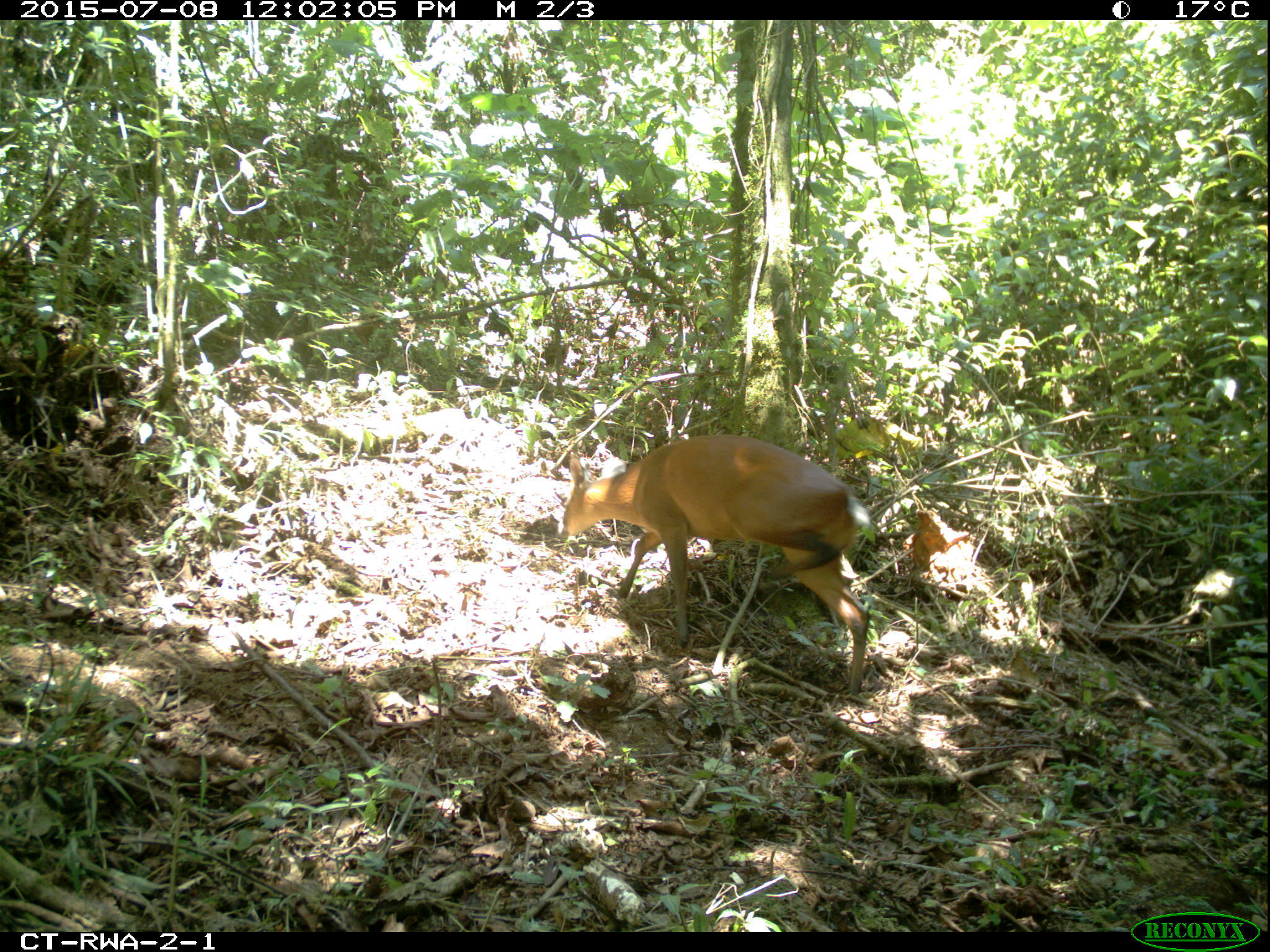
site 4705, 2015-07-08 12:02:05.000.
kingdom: Animalia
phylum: Chordata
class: Mammalia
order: Artiodactyla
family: Bovidae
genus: Cephalophus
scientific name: Cephalophus nigrifrons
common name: black-fronted duiker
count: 1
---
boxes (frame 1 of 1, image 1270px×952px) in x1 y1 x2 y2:
cephalophus nigrifrons: 556 434 870 699